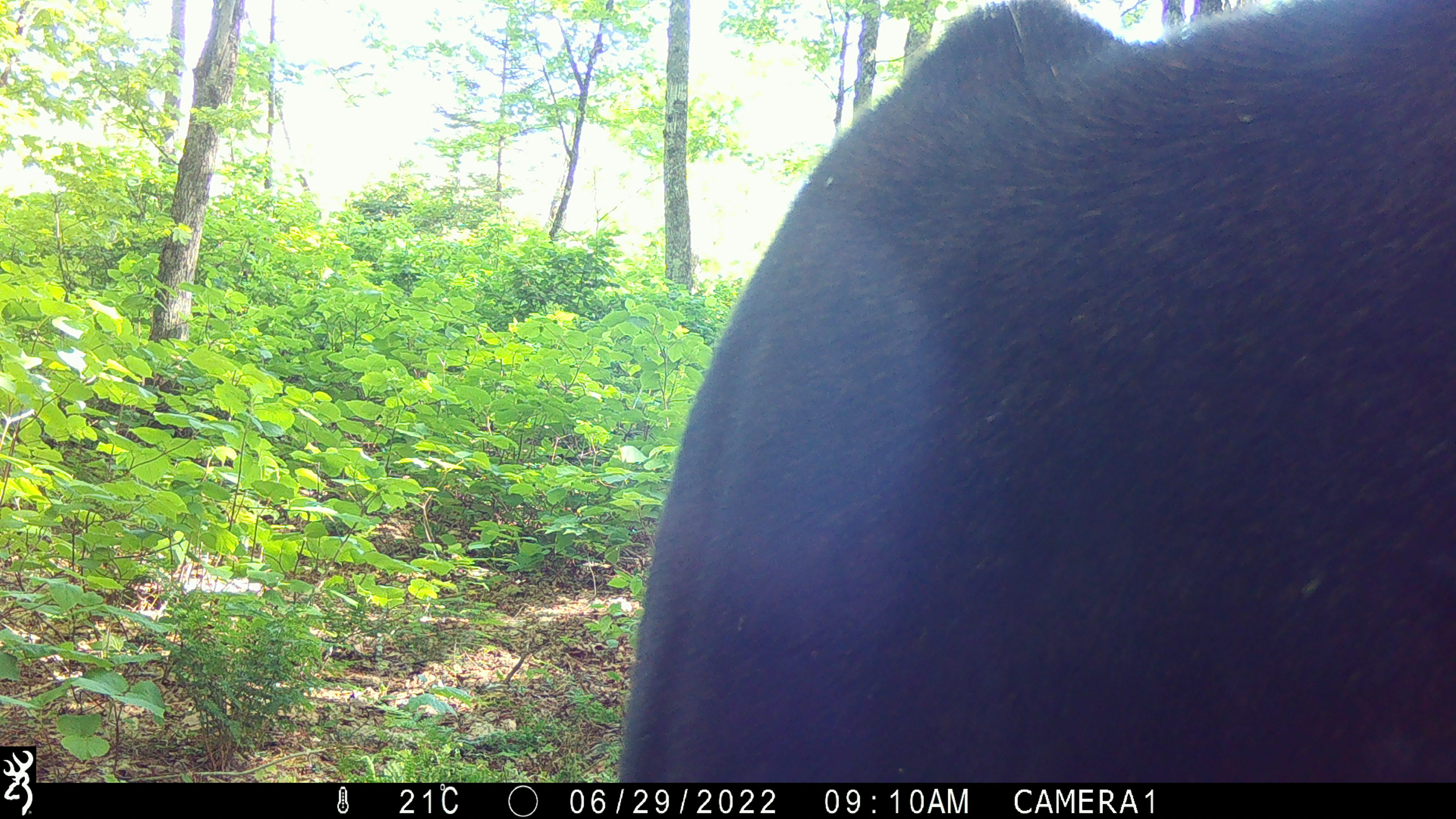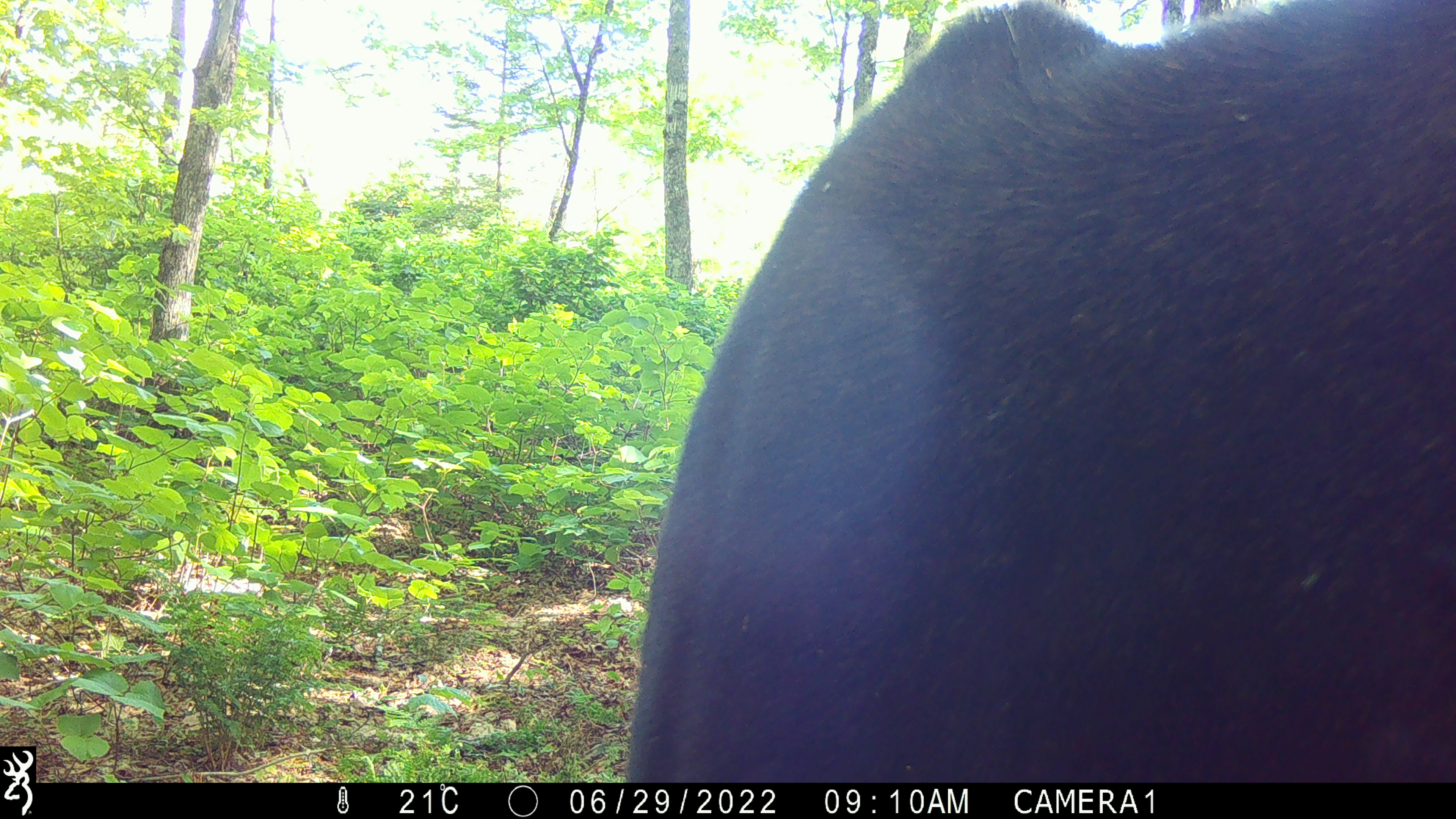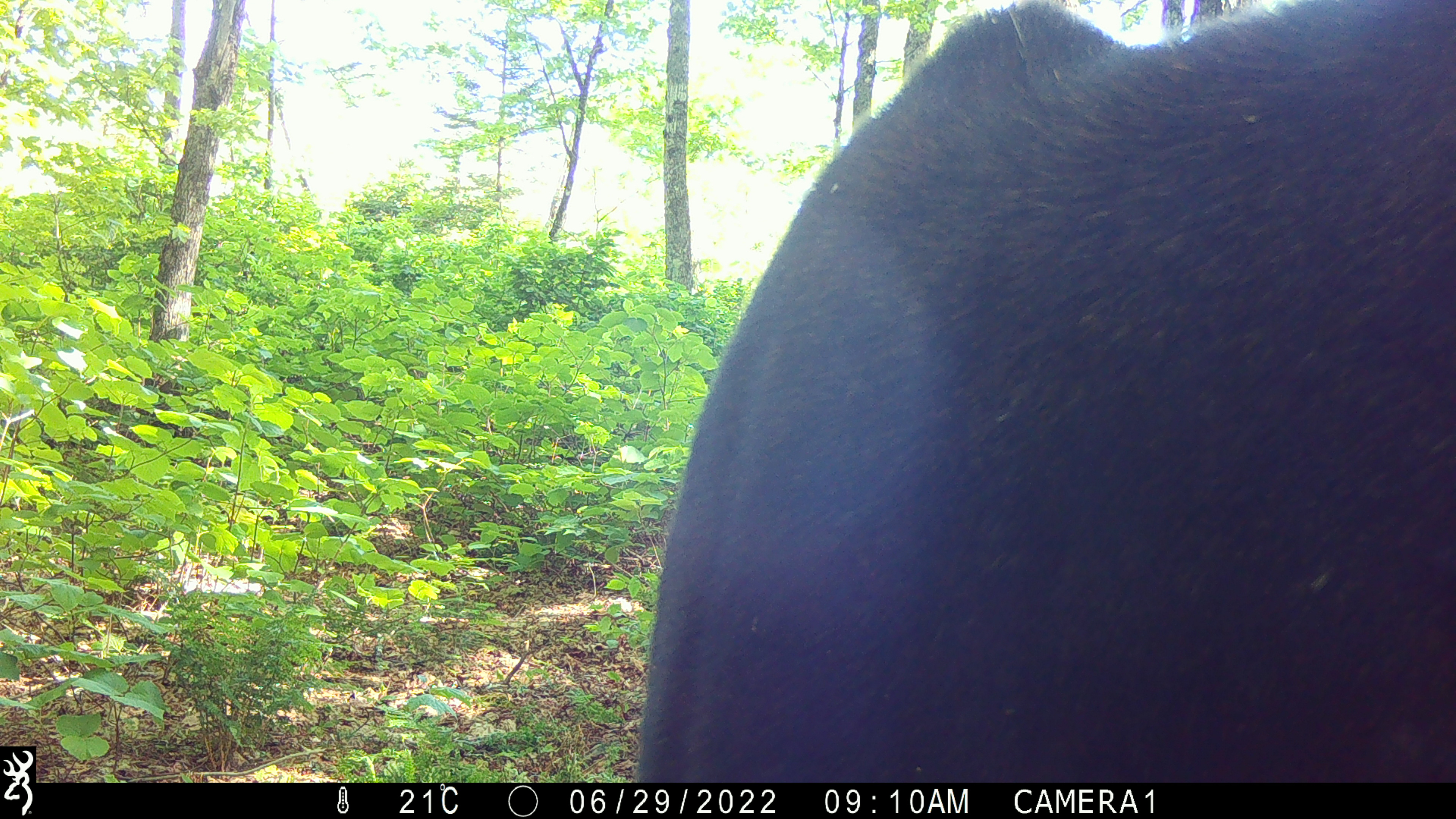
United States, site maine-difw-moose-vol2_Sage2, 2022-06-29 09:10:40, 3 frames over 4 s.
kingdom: Animalia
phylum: Chordata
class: Mammalia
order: Artiodactyla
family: Cervidae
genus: Alces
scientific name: Alces alces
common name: moose